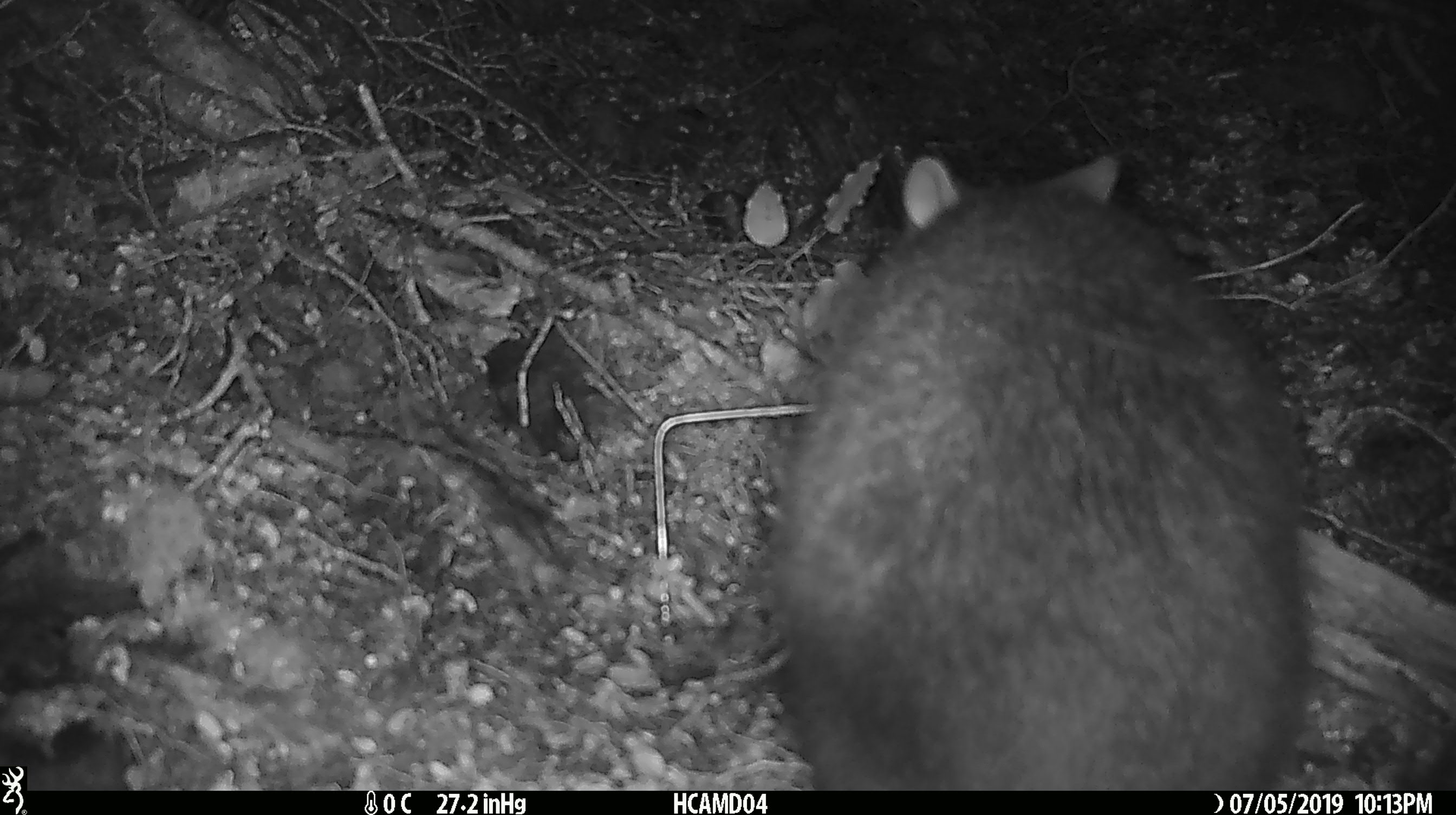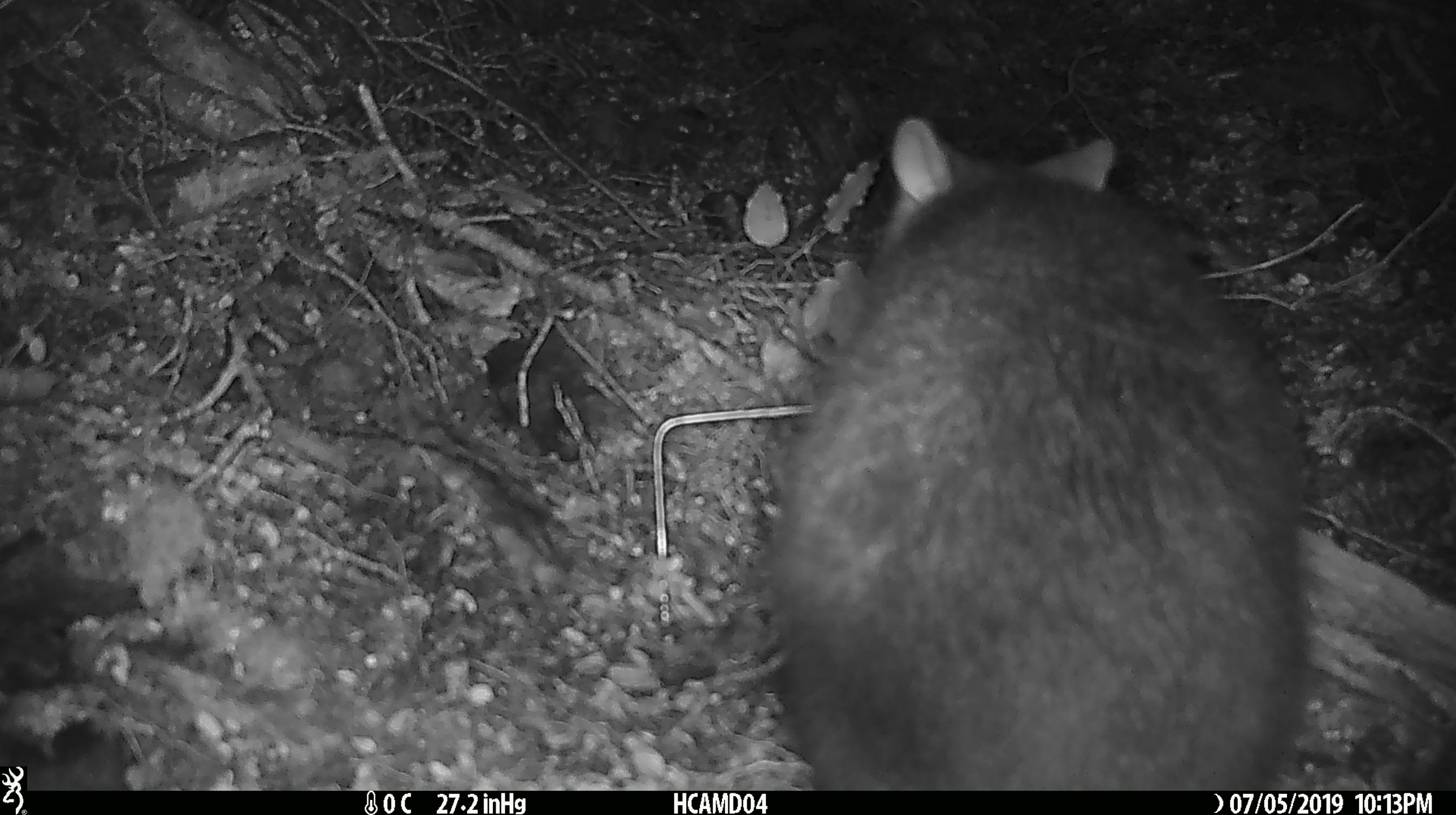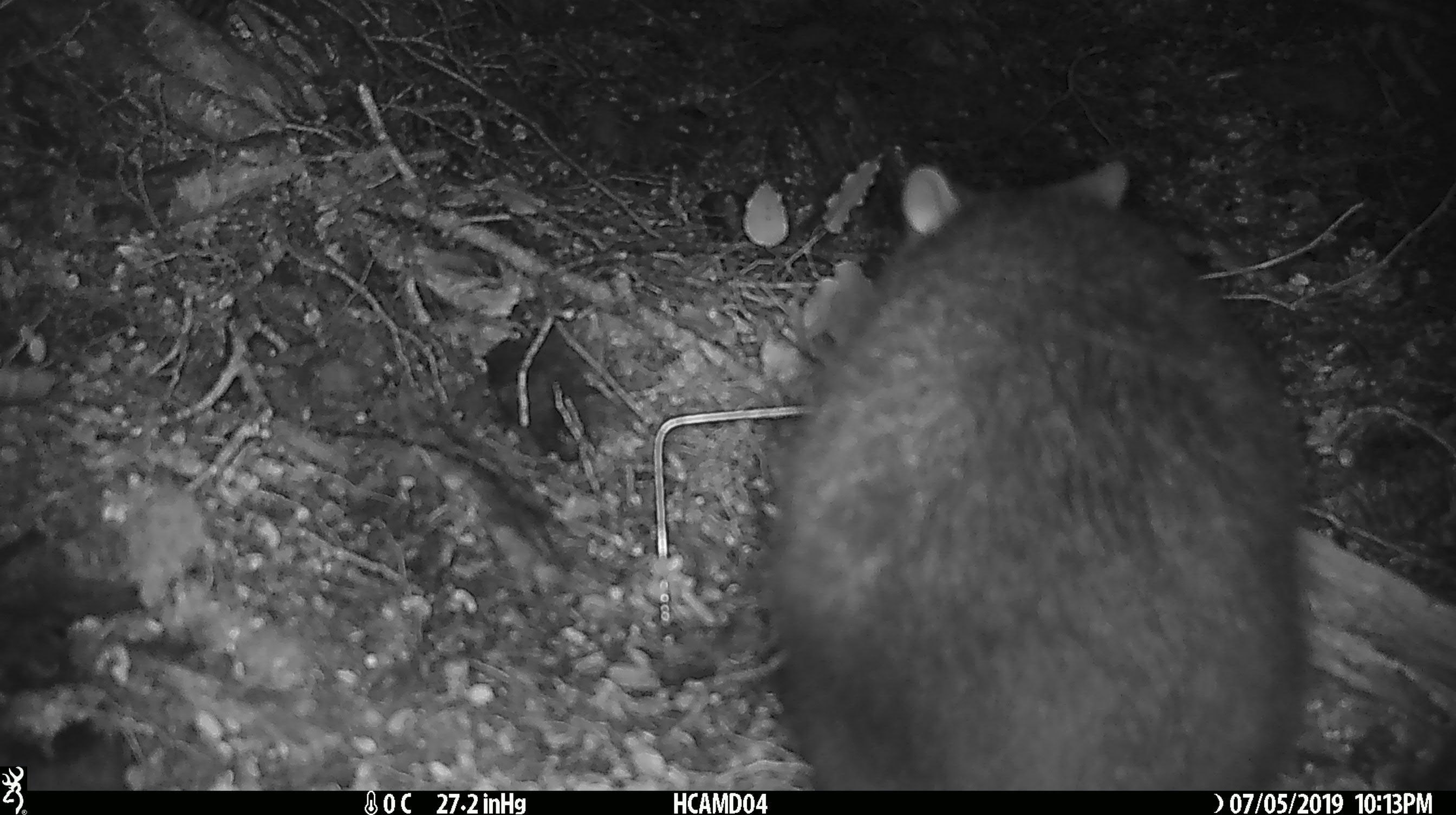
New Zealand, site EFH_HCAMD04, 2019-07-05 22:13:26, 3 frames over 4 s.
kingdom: Animalia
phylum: Chordata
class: Mammalia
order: Diprotodontia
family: Phalangeridae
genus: Trichosurus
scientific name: Trichosurus vulpecula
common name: common brushtail possum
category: possum